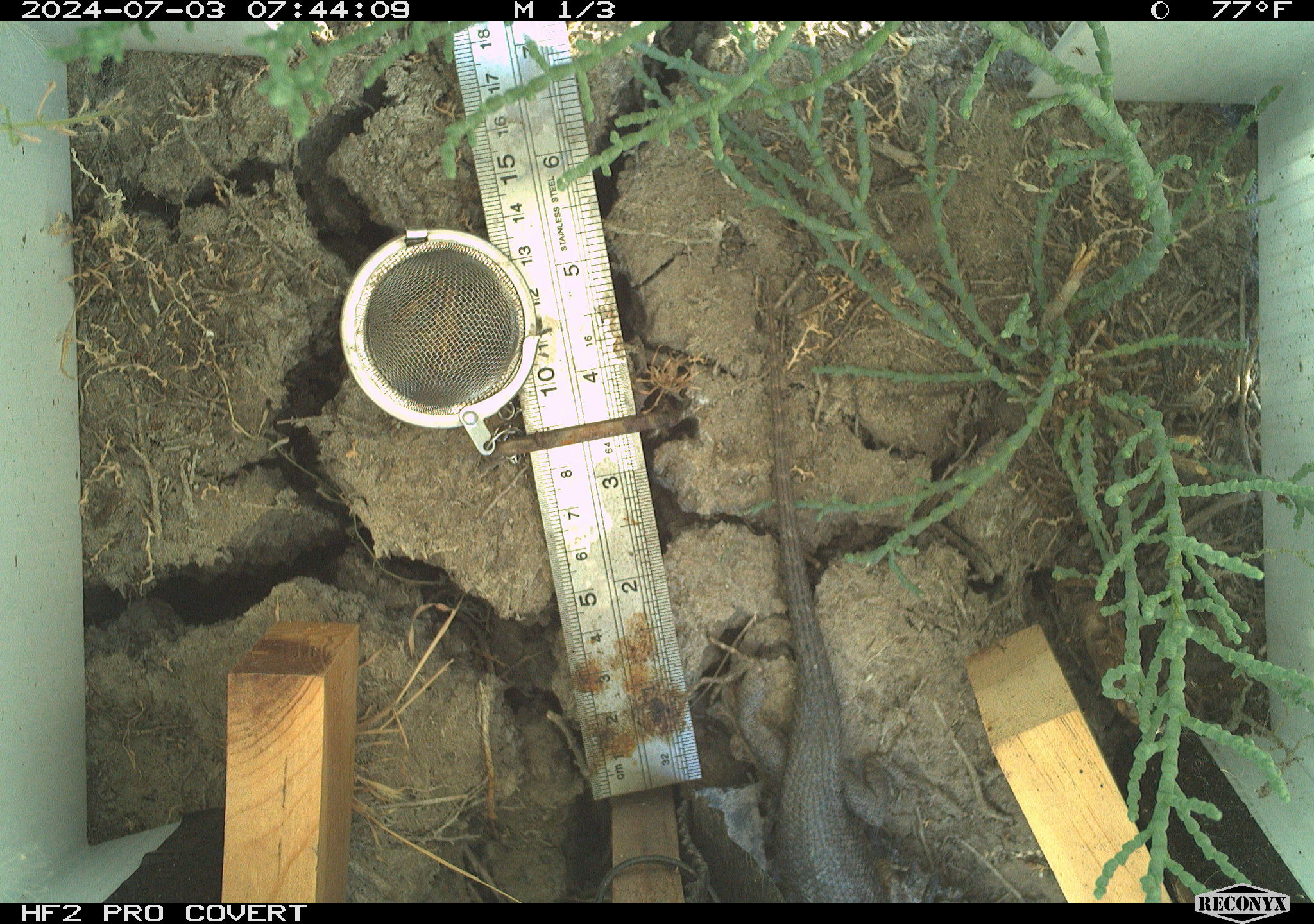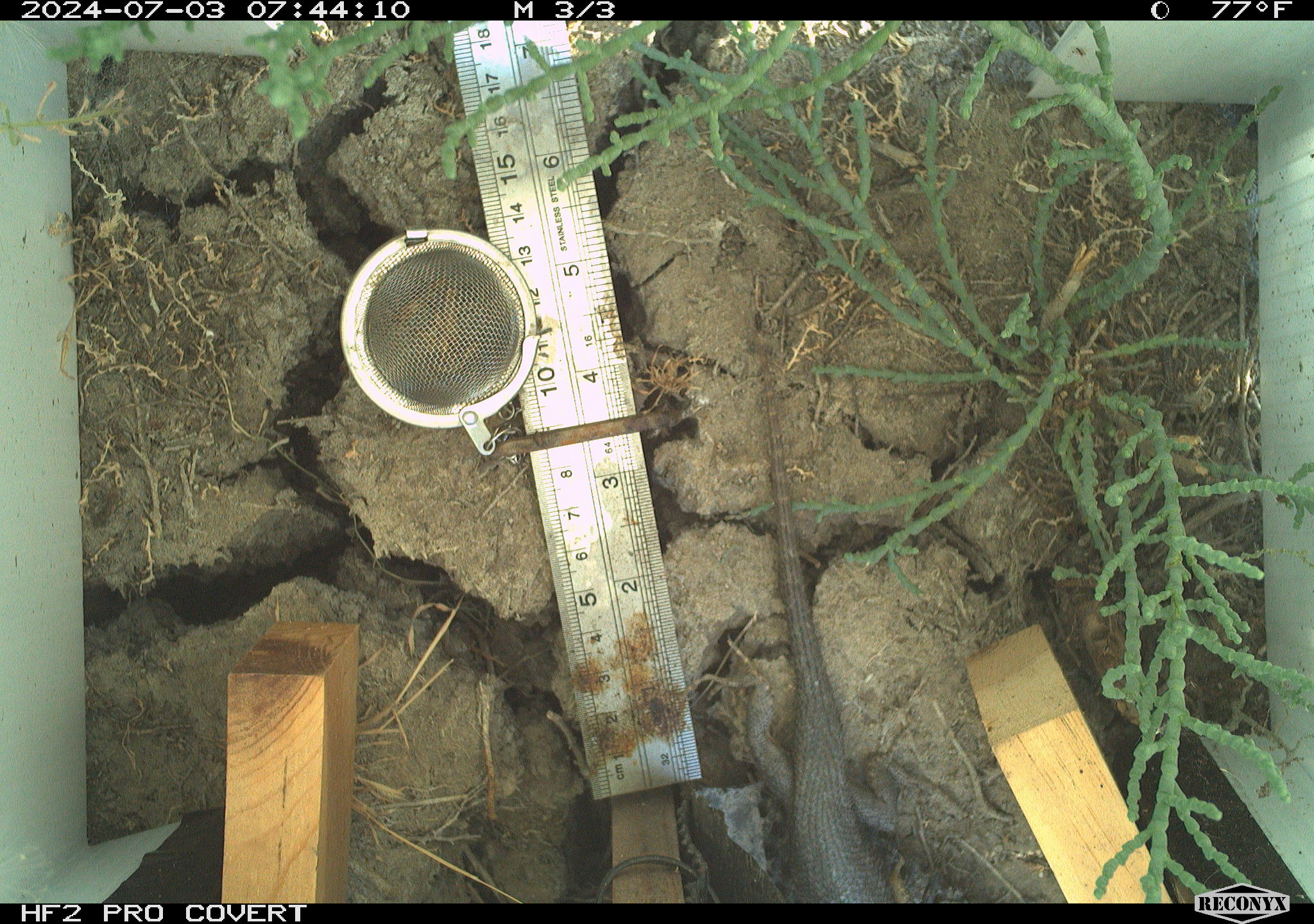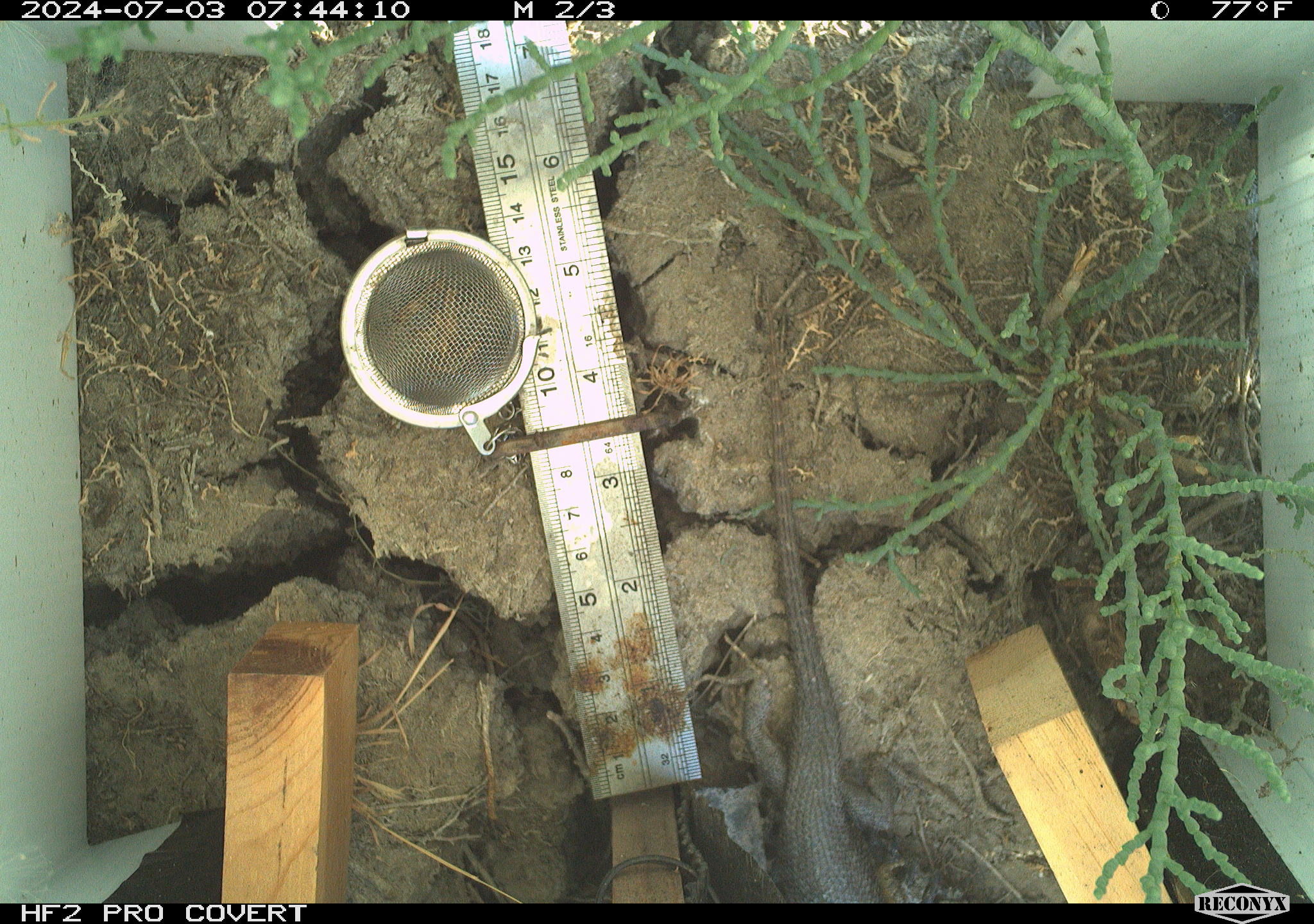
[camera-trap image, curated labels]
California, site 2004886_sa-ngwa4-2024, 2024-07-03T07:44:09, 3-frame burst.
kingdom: Animalia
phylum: Chordata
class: Reptilia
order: Squamata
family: Phrynosomatidae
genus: Sceloporus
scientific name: Sceloporus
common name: spiny lizards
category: sceloporus species